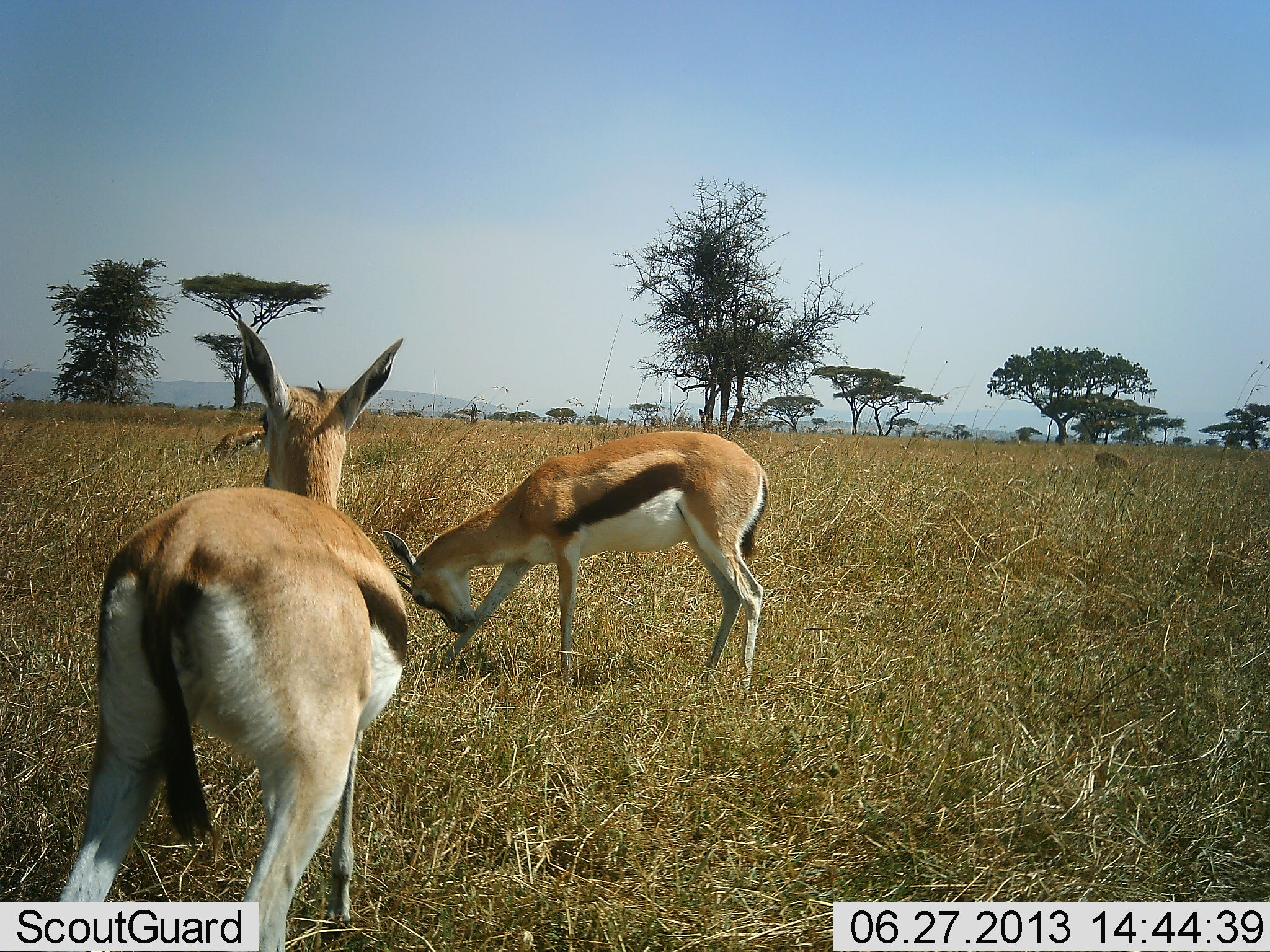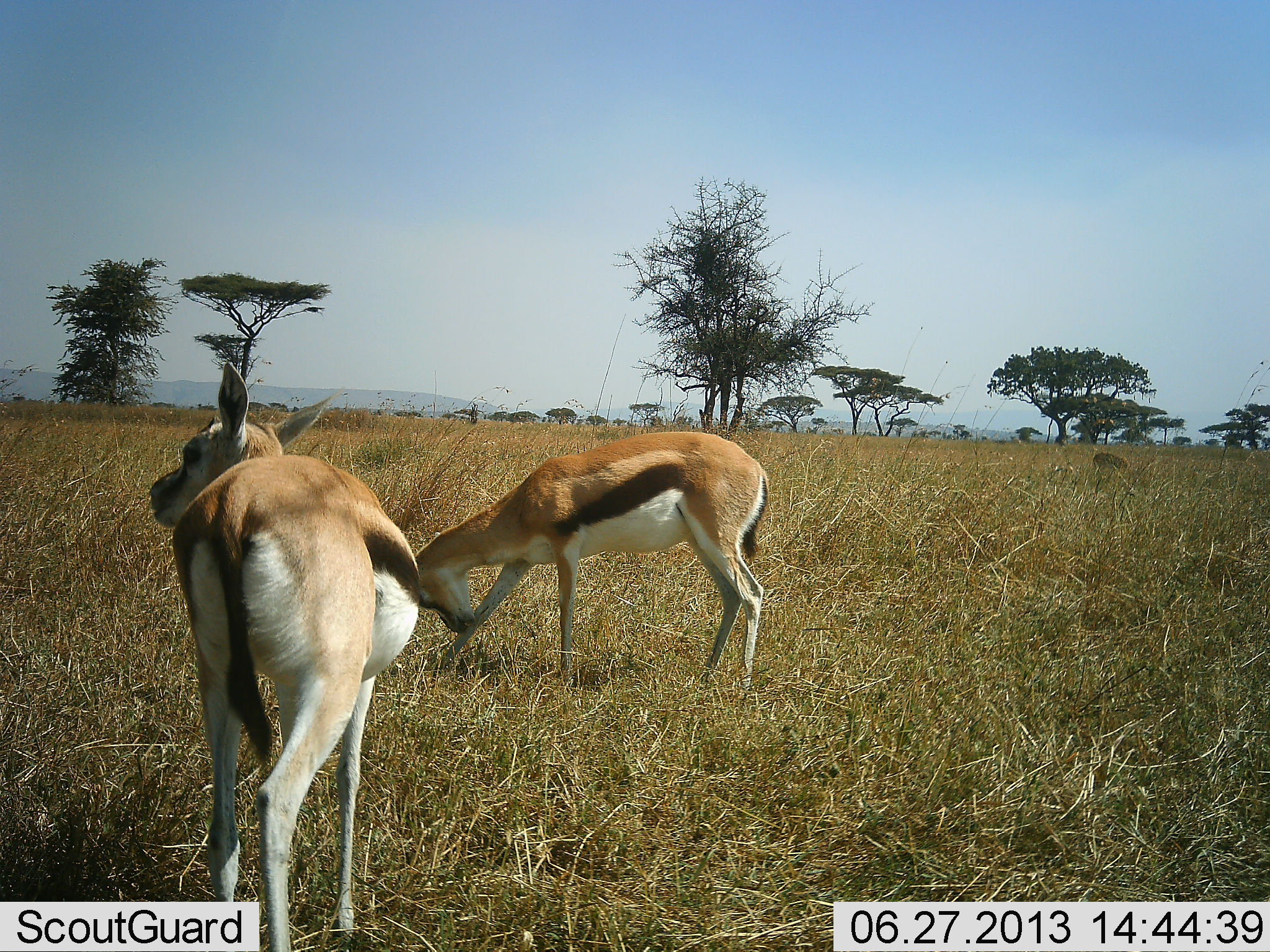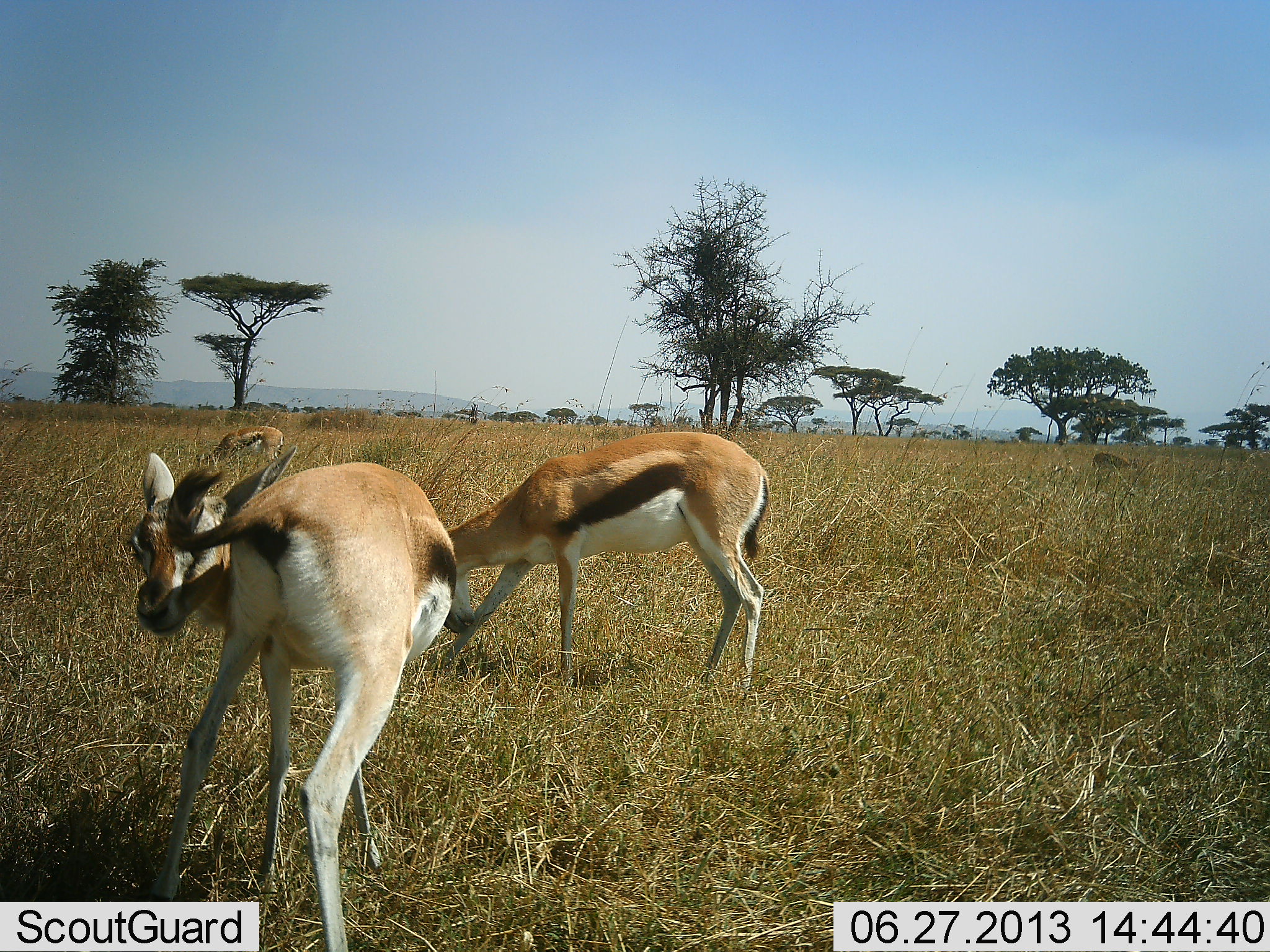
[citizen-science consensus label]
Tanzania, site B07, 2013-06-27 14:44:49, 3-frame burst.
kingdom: Animalia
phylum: Chordata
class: Mammalia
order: Artiodactyla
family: Bovidae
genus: Eudorcas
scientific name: Eudorcas thomsonii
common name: thomson's gazelle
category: gazellethomsons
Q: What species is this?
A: Gazellethomsons (thomson's gazelle) (Eudorcas thomsonii).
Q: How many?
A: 2.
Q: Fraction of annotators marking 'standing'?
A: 78%.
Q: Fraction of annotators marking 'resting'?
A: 3%.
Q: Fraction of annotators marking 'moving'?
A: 28%.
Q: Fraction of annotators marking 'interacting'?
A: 3%.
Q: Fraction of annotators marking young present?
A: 0%.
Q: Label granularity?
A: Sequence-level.